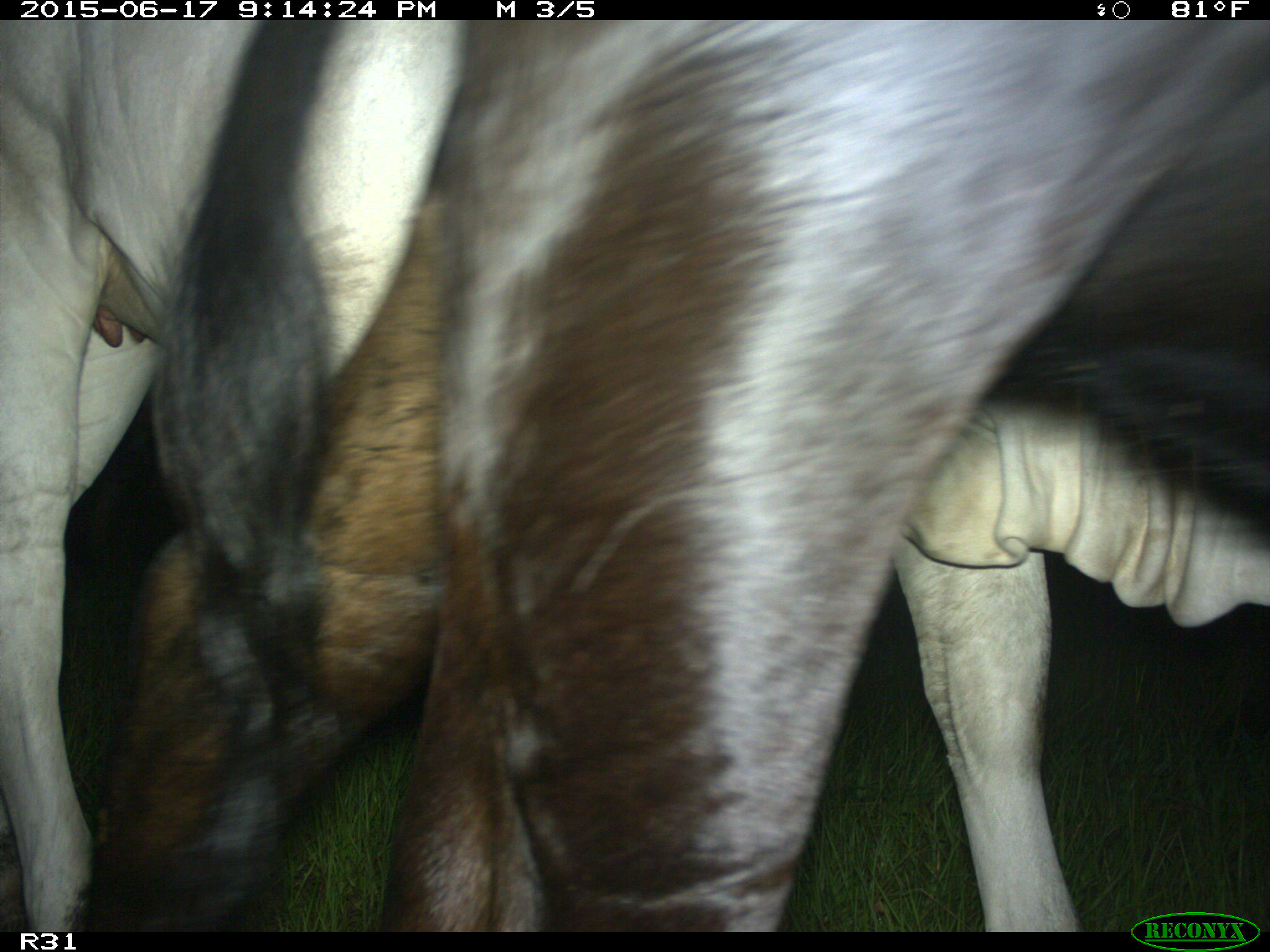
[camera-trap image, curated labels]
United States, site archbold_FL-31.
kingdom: Animalia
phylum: Chordata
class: Mammalia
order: Artiodactyla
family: Bovidae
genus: Bos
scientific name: Bos taurus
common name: domestic cow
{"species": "Bos taurus (domestic cow)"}